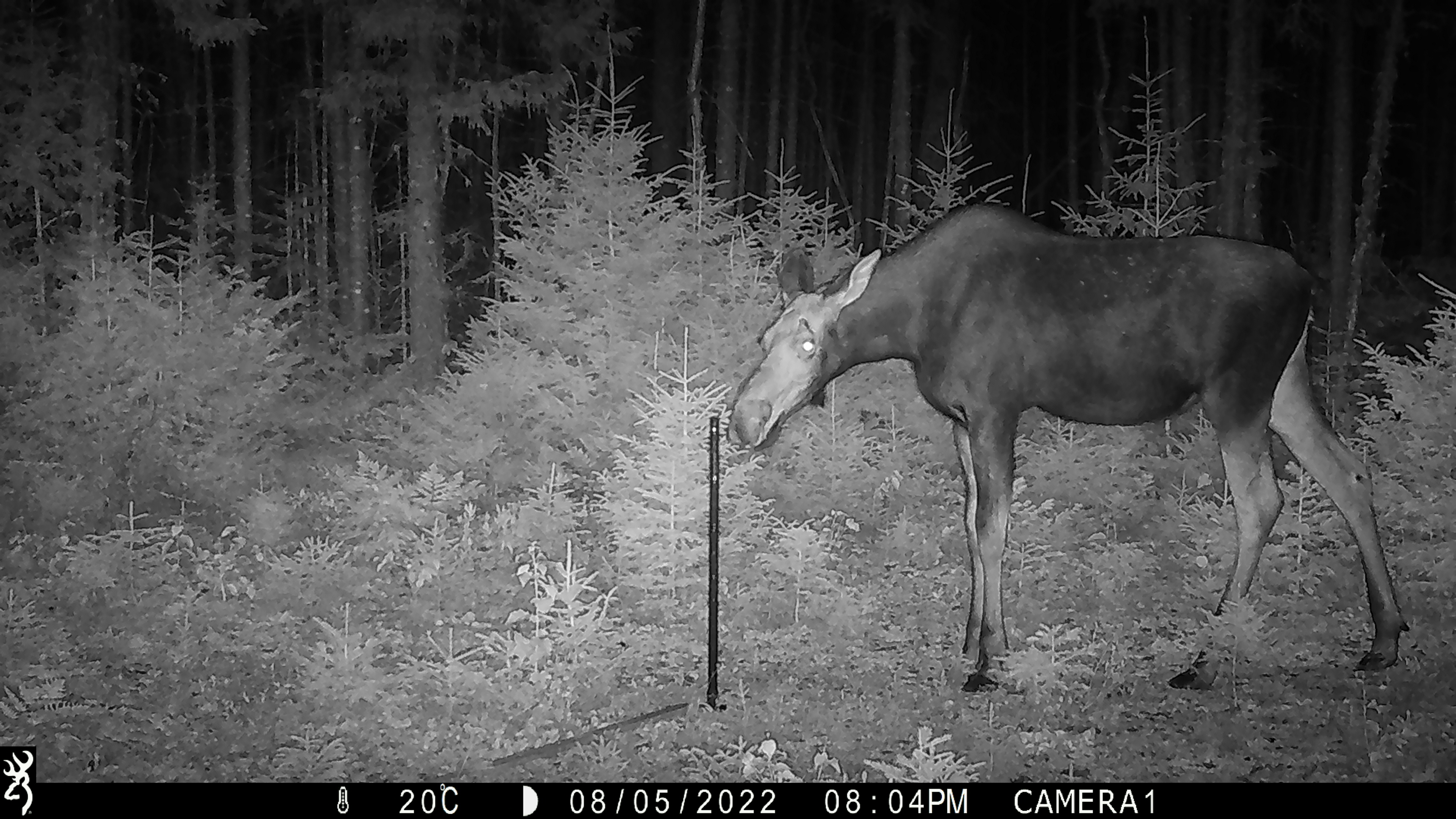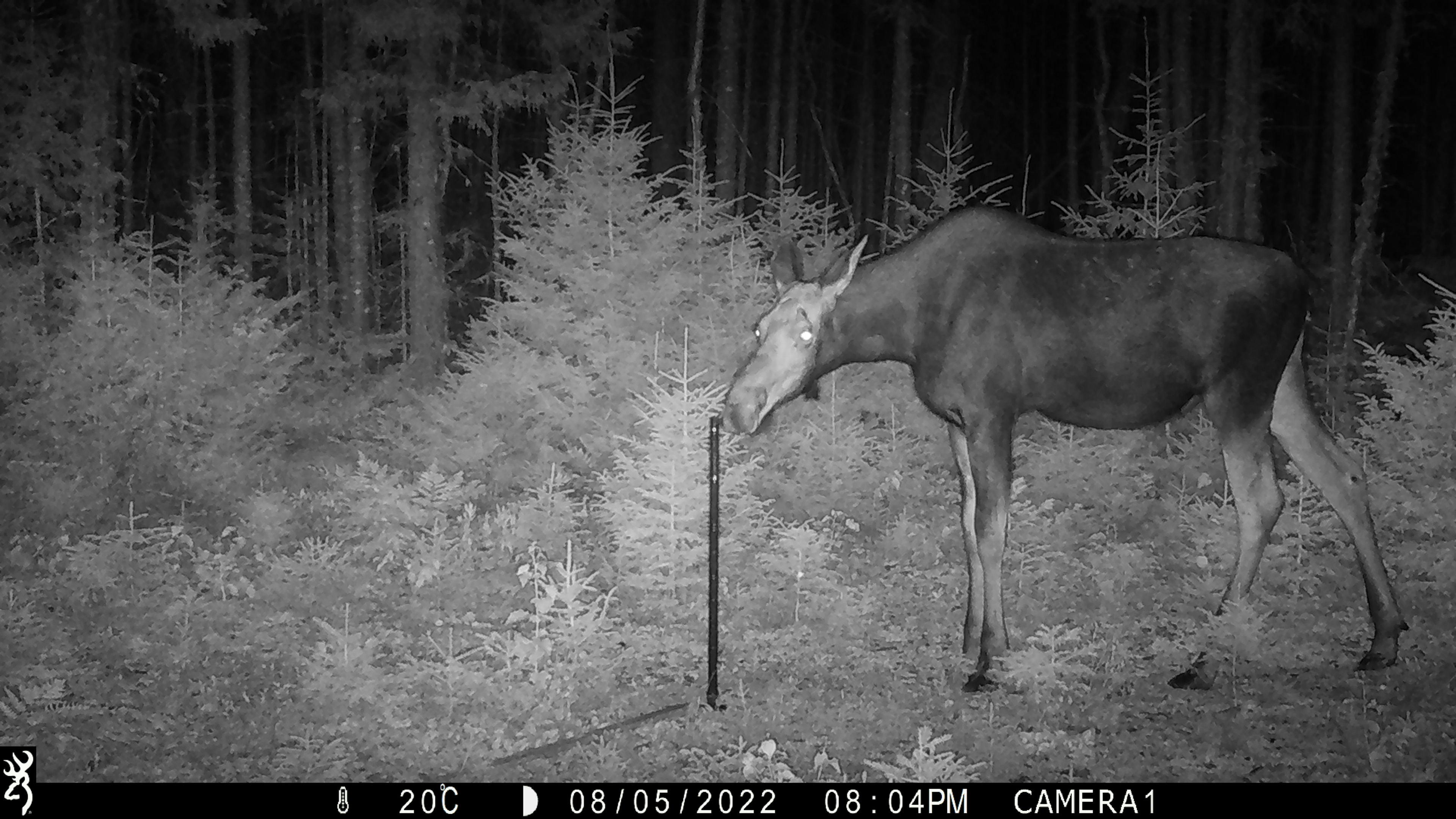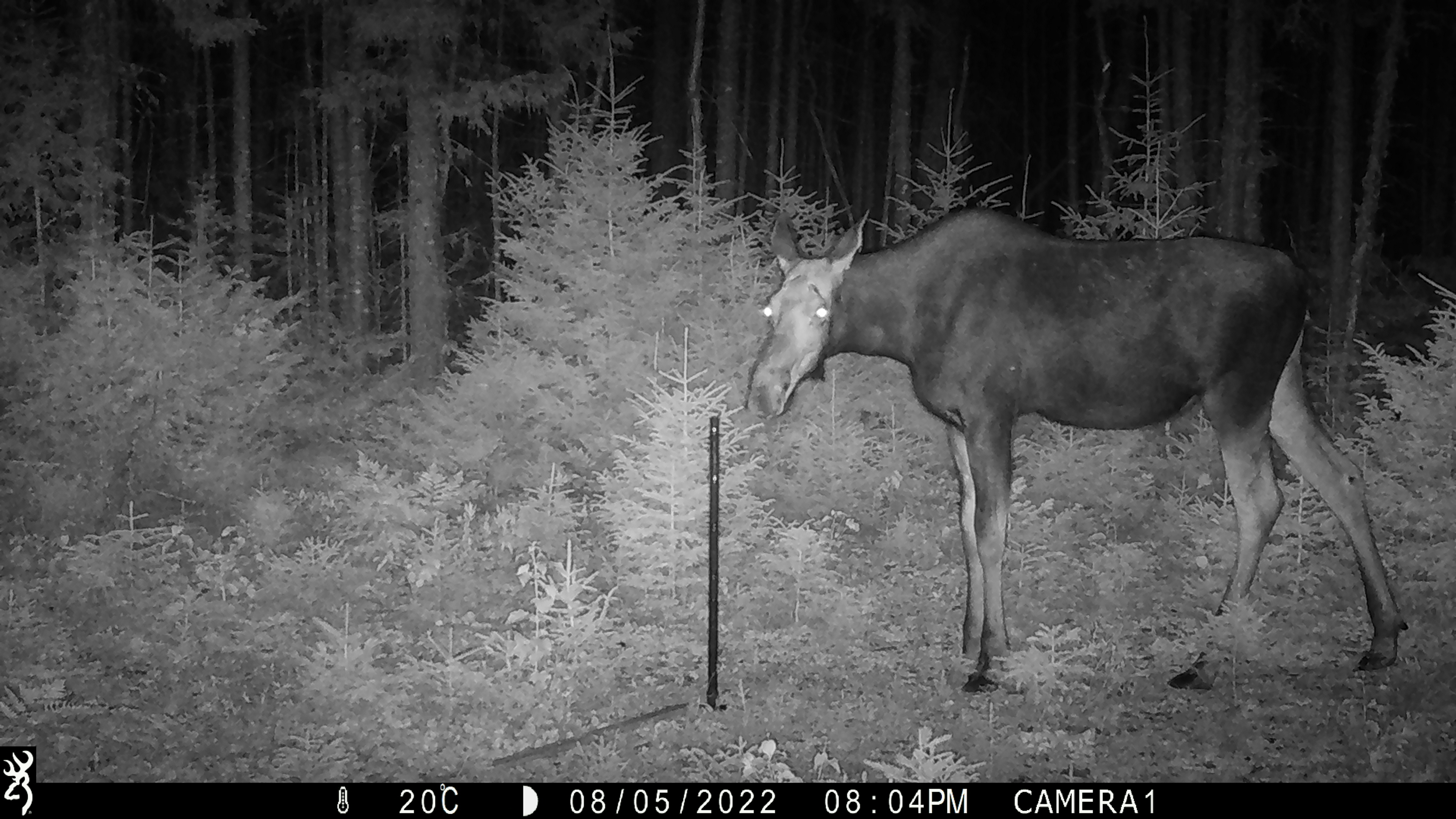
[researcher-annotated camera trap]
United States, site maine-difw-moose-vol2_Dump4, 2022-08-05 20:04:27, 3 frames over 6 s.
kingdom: Animalia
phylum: Chordata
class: Mammalia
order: Artiodactyla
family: Cervidae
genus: Alces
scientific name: Alces alces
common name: moose